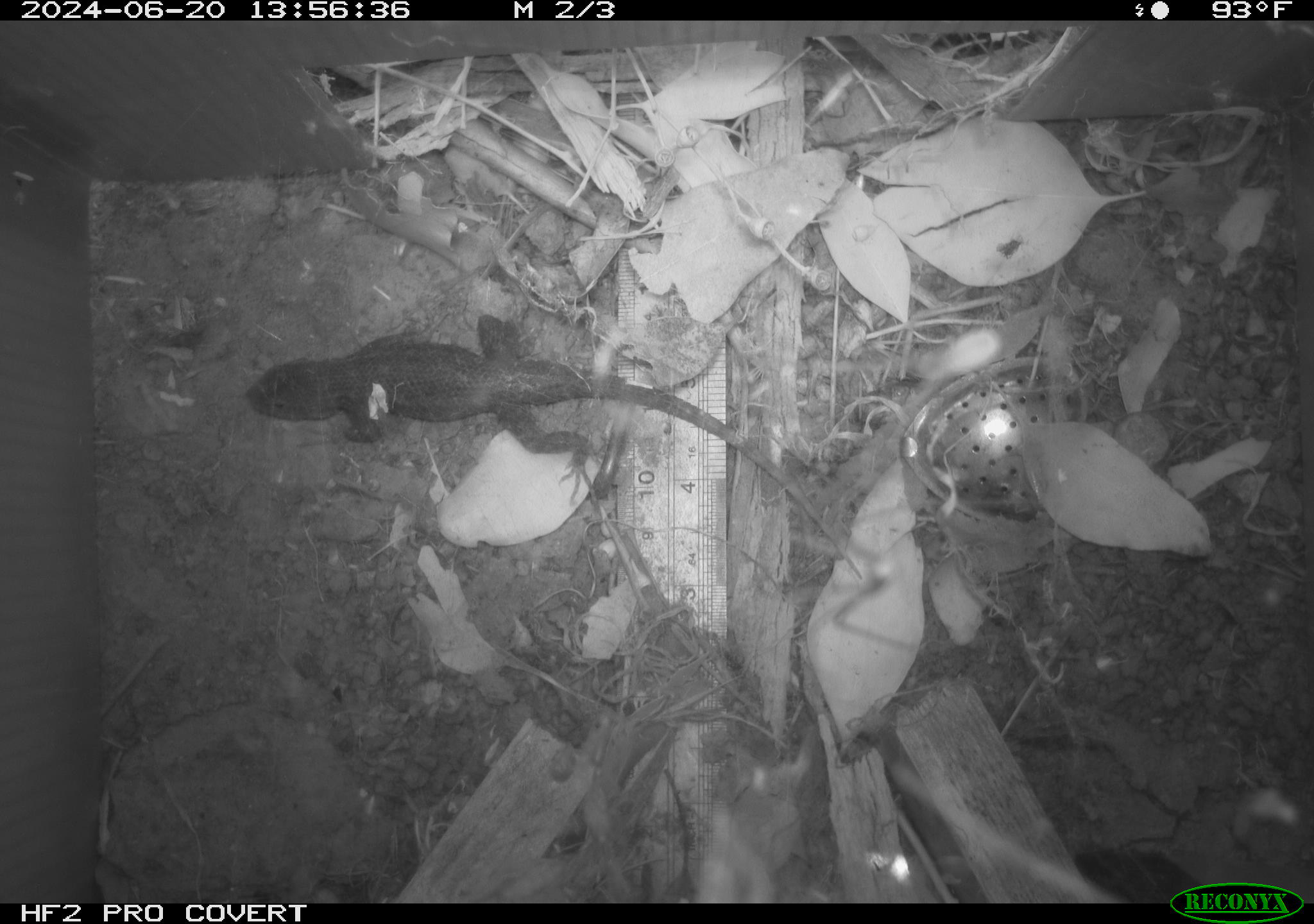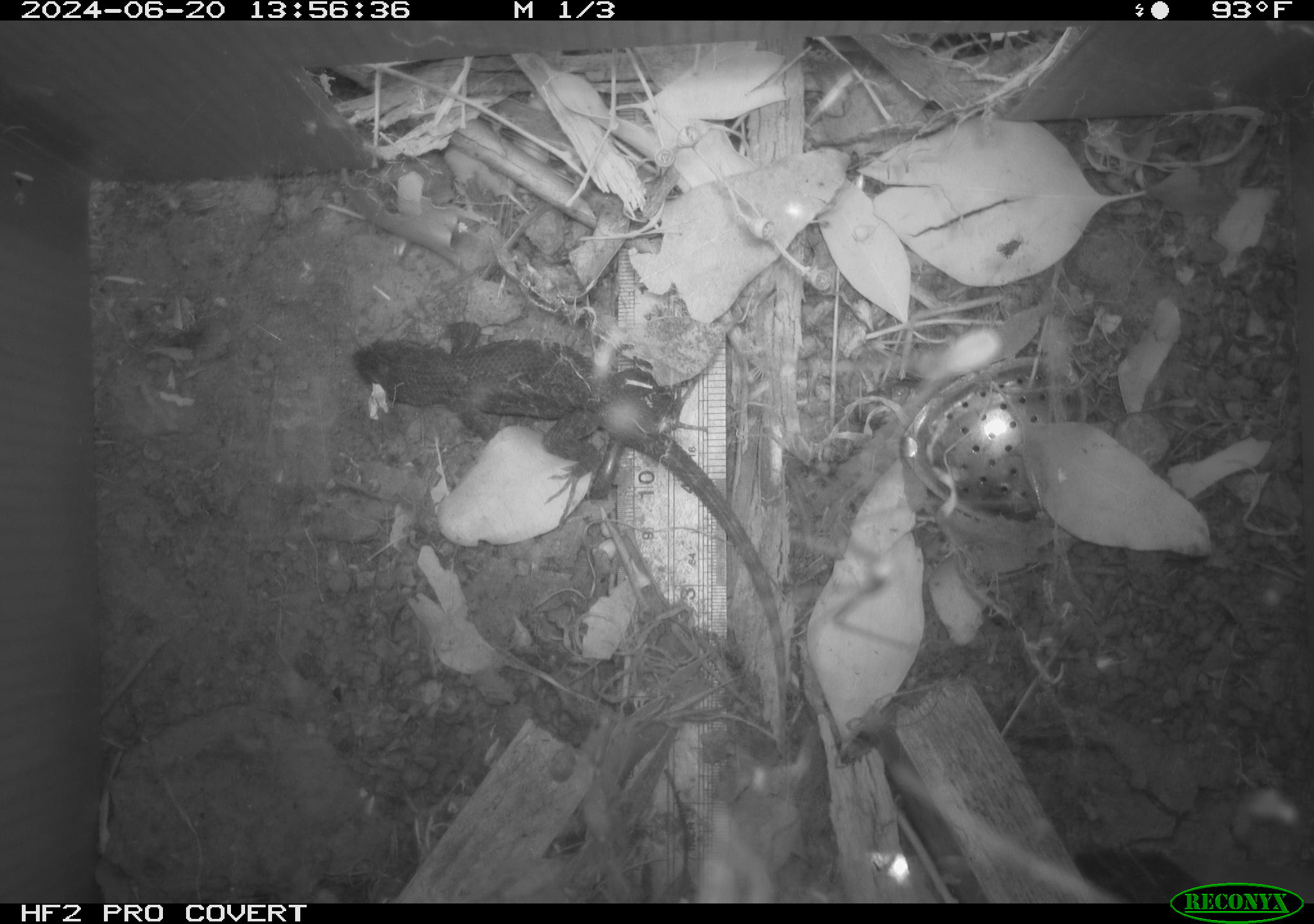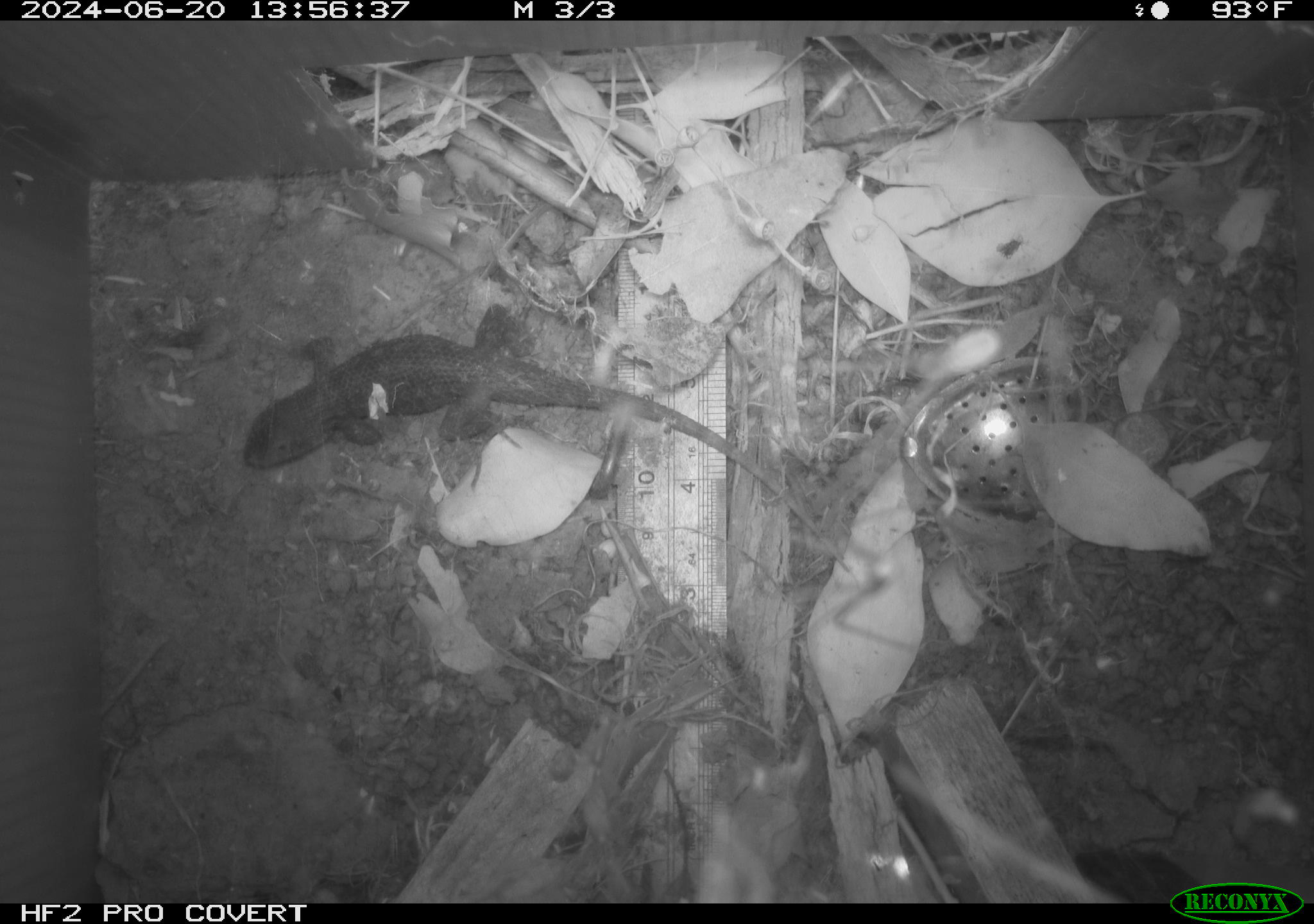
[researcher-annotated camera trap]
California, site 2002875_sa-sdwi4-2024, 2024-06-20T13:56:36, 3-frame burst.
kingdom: Animalia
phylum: Chordata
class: Reptilia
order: Squamata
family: Phrynosomatidae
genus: Sceloporus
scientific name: Sceloporus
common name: spiny lizards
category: sceloporus species